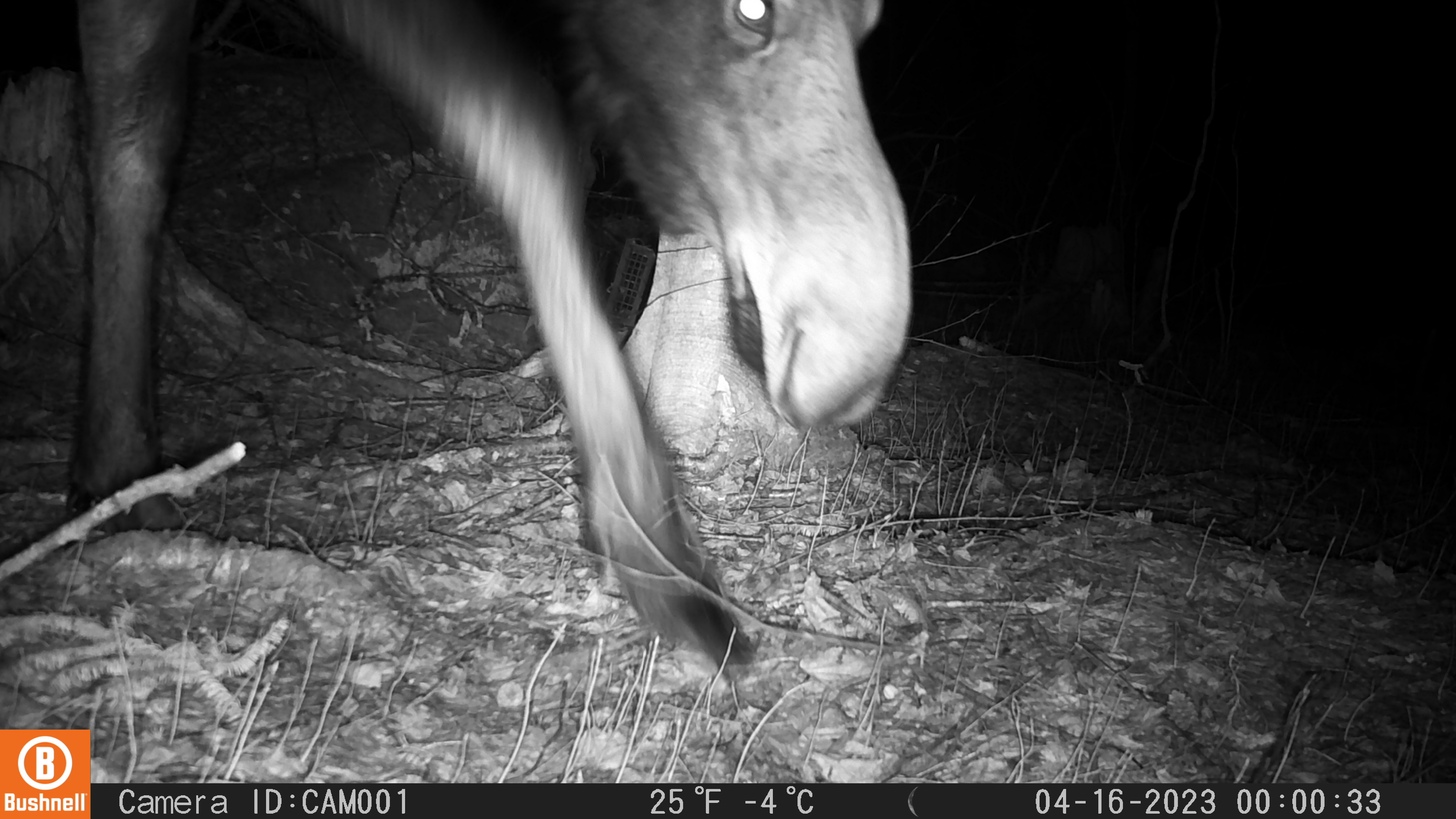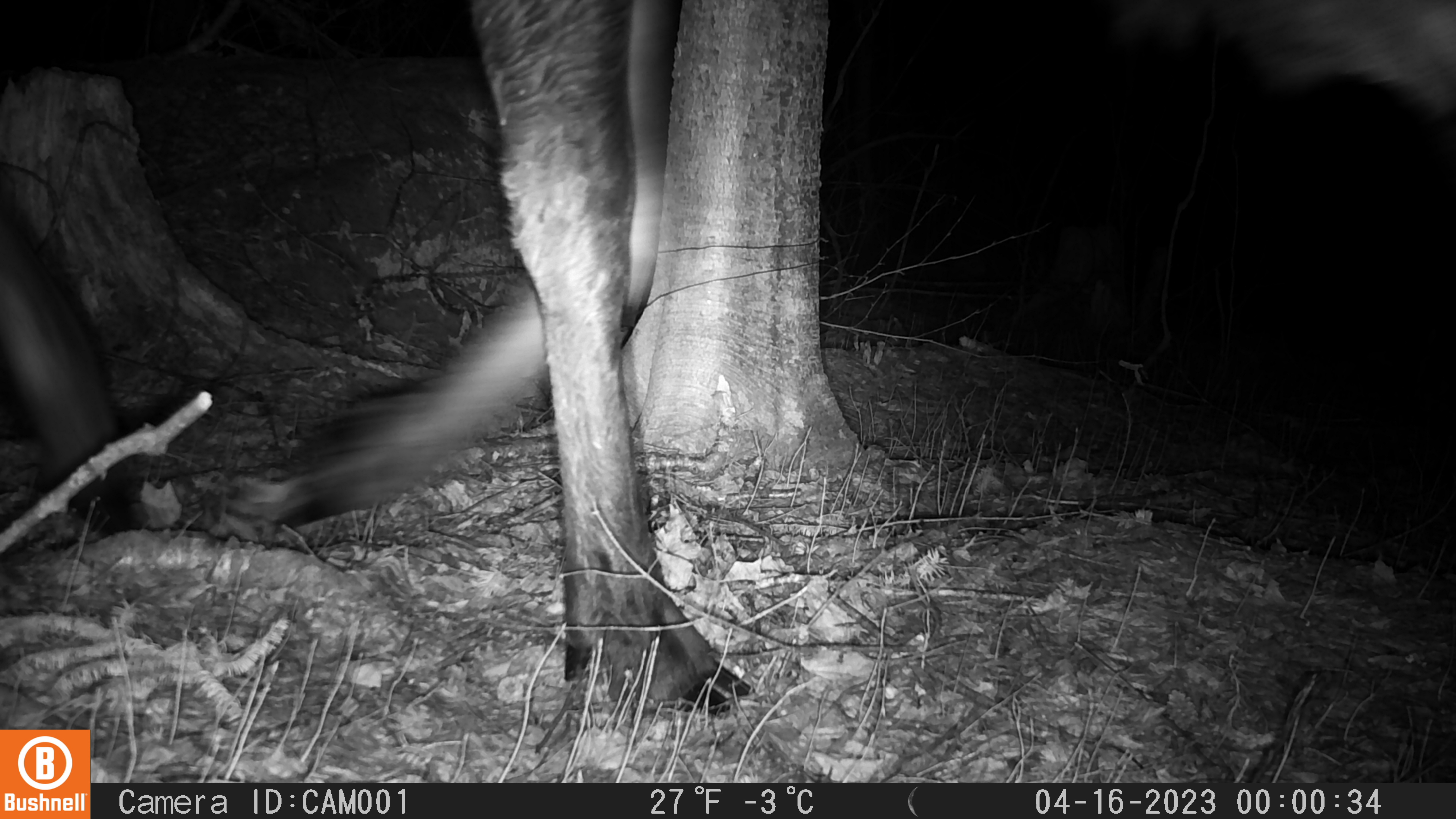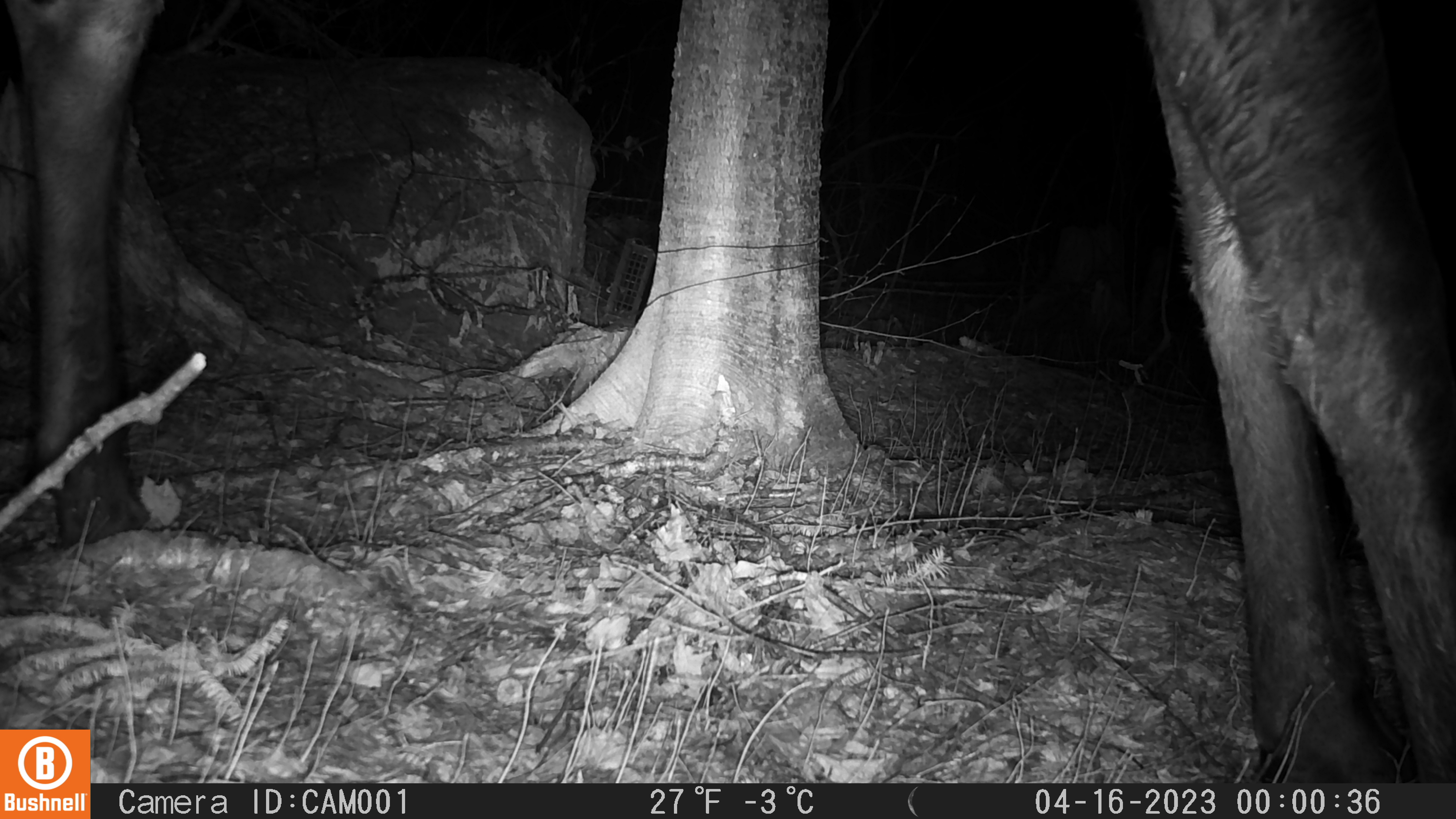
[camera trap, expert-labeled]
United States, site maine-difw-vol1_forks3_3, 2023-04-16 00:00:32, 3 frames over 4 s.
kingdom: Animalia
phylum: Chordata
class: Mammalia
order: Artiodactyla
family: Cervidae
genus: Alces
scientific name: Alces alces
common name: moose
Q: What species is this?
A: Moose (Alces alces).